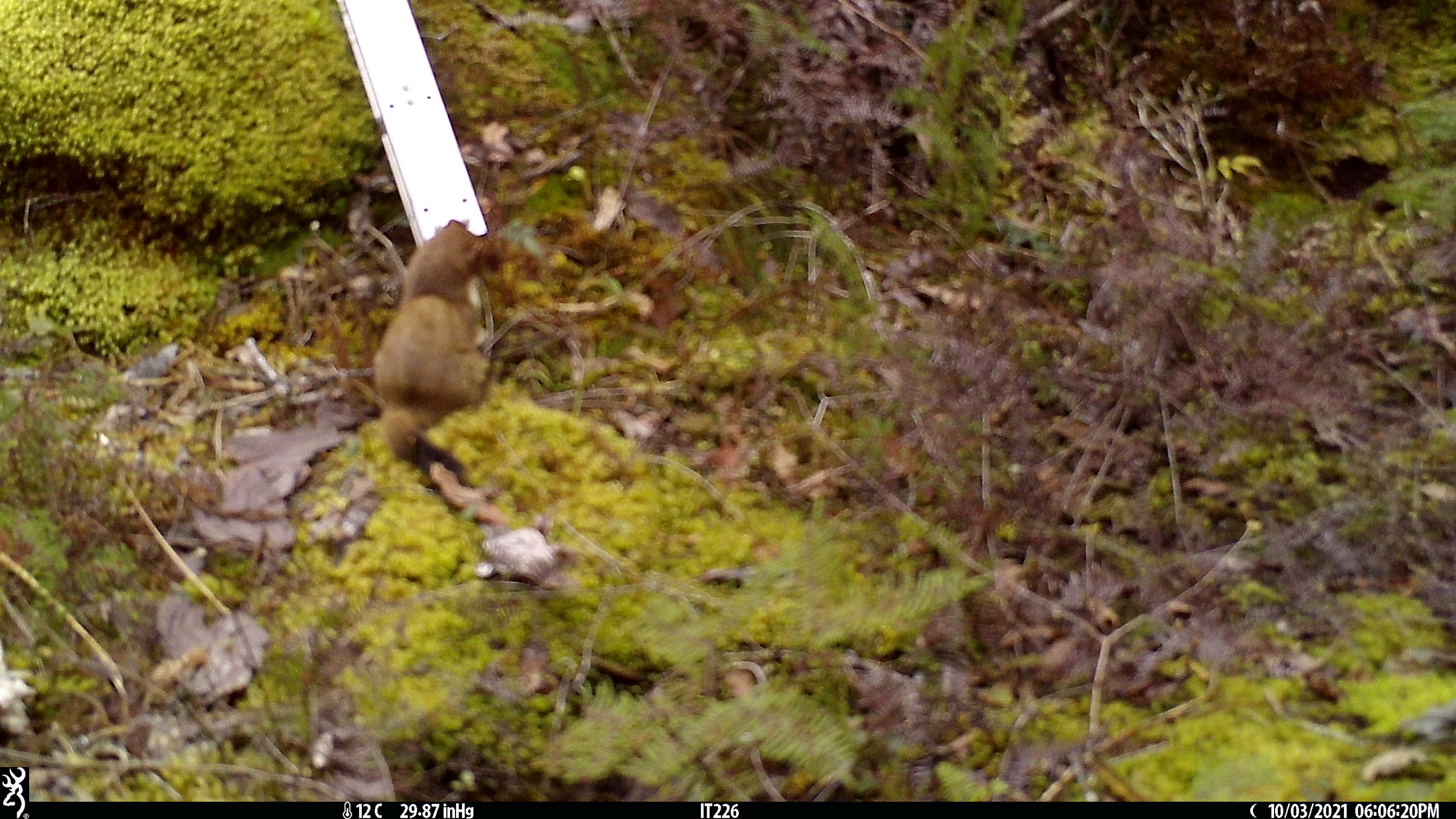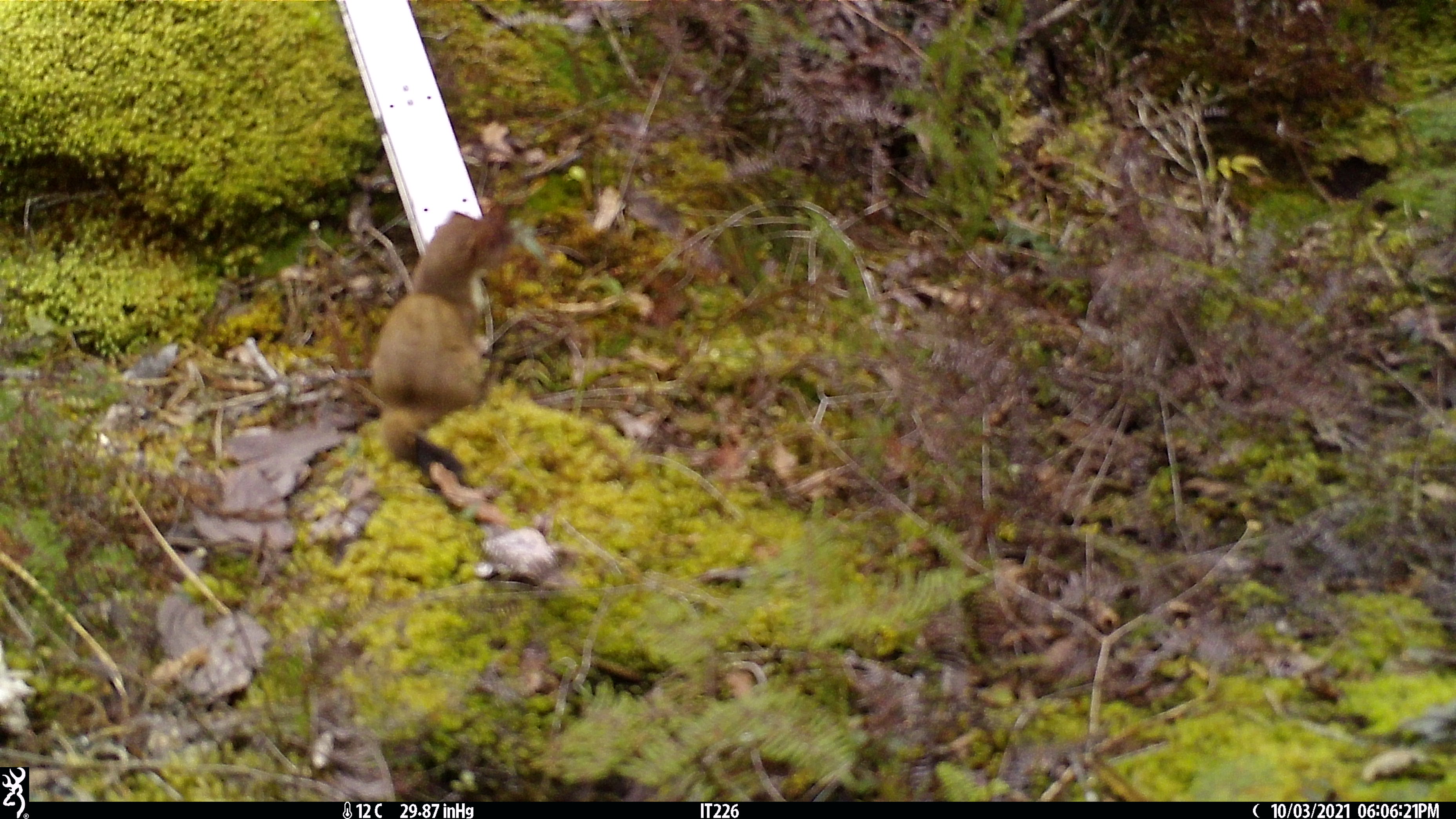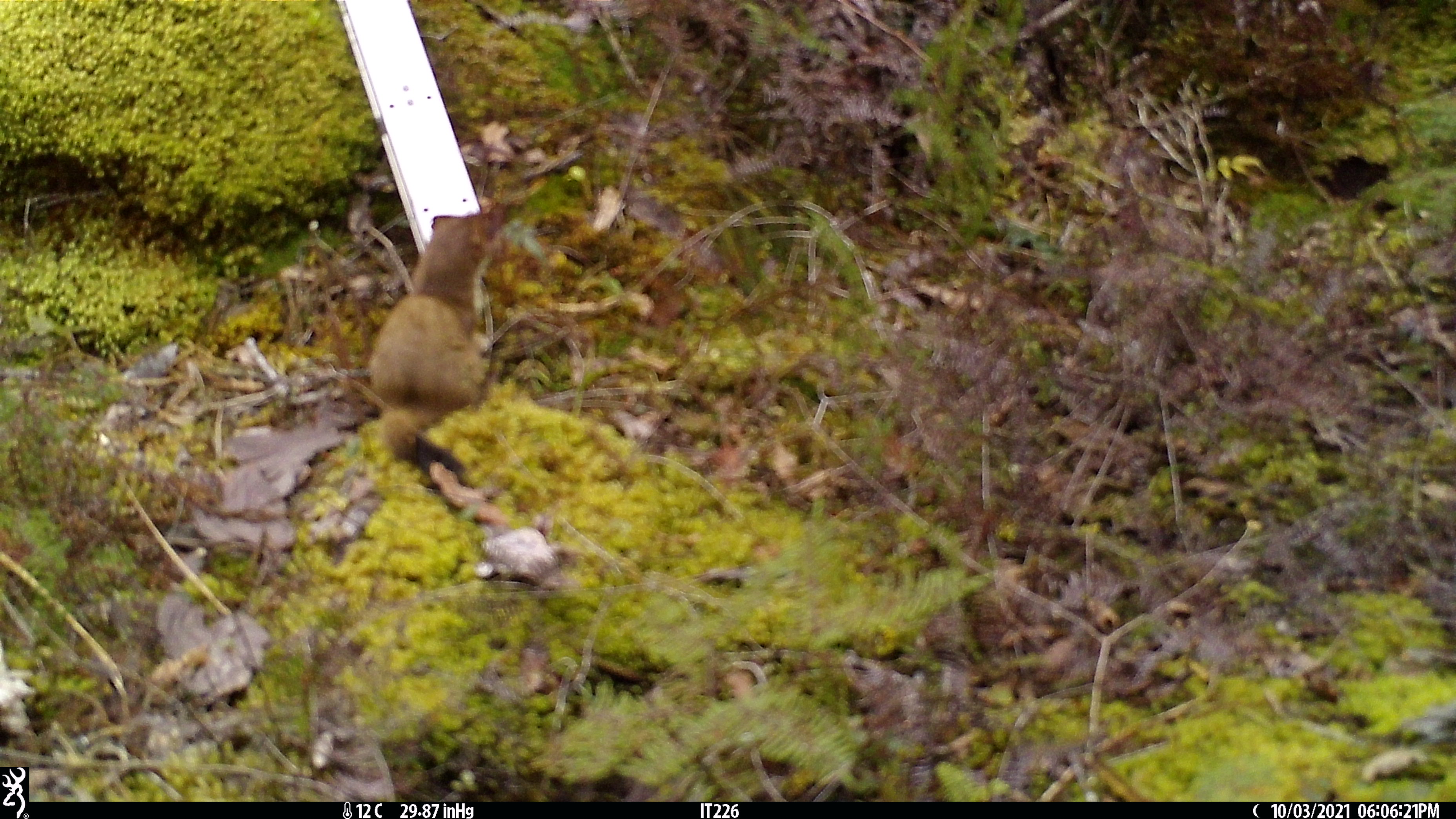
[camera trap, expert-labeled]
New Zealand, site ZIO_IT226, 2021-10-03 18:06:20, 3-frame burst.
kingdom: Animalia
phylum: Chordata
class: Mammalia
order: Carnivora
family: Mustelidae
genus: Mustela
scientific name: Mustela erminea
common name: stoat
Stoat (Mustela erminea).